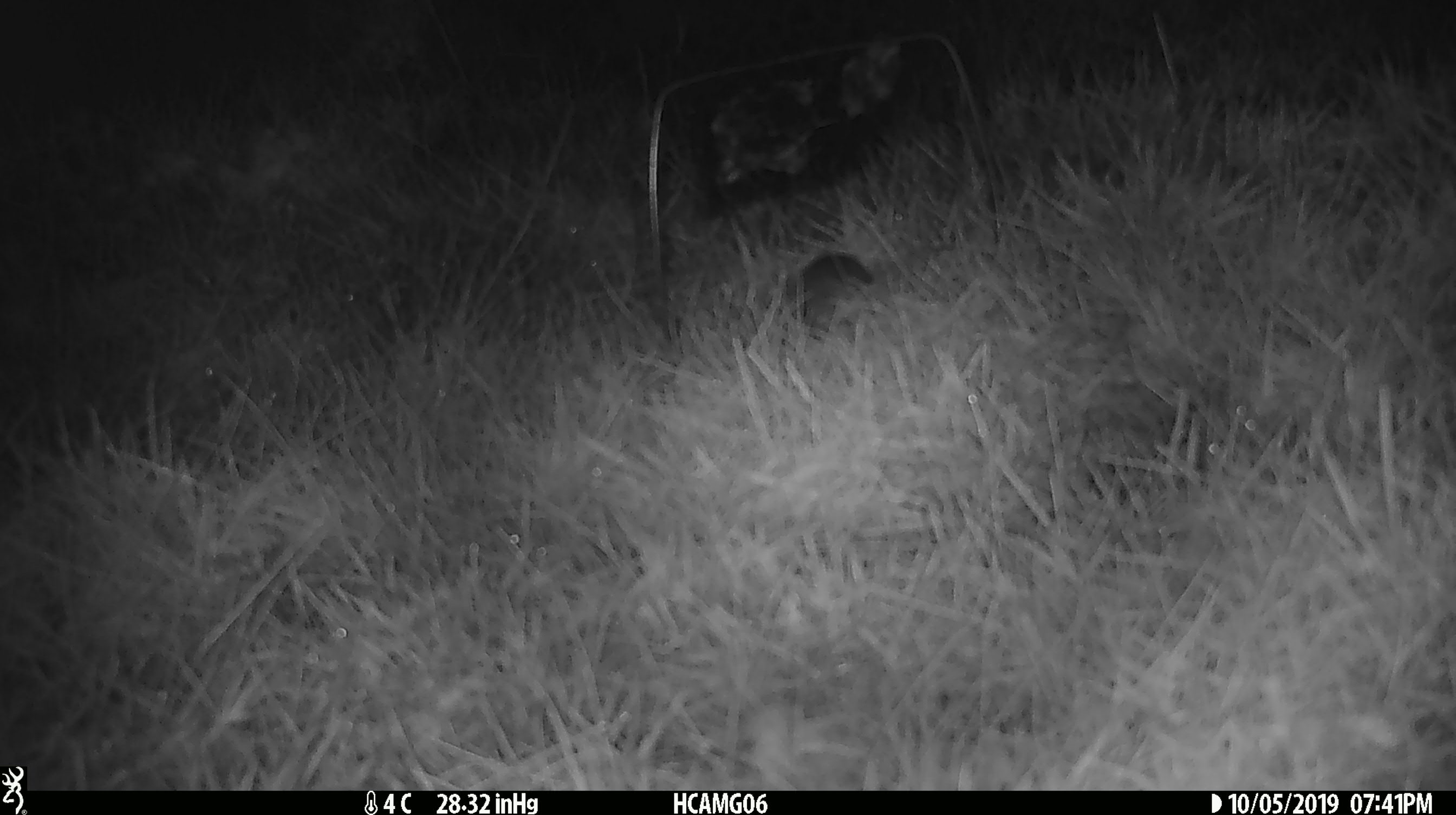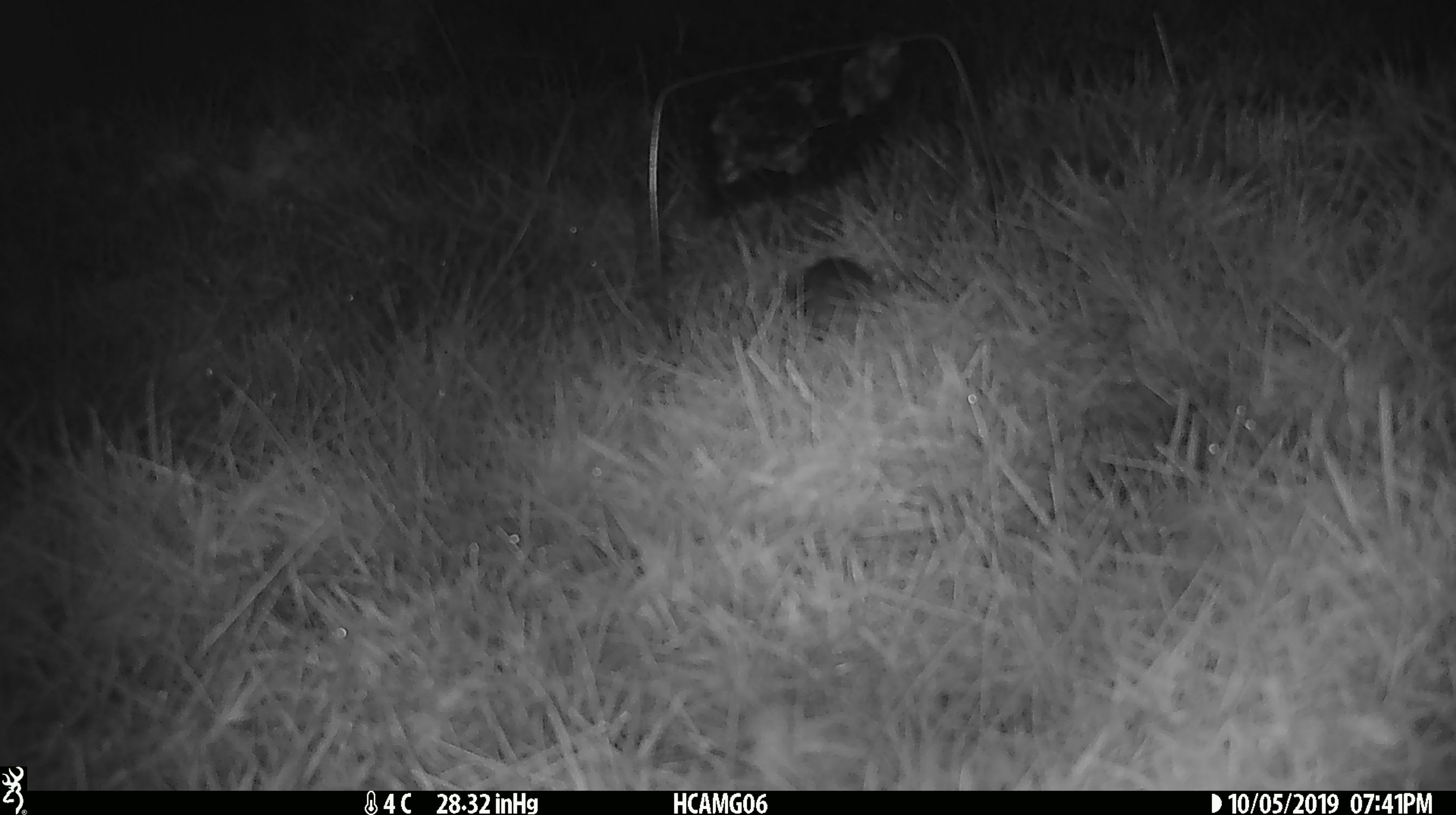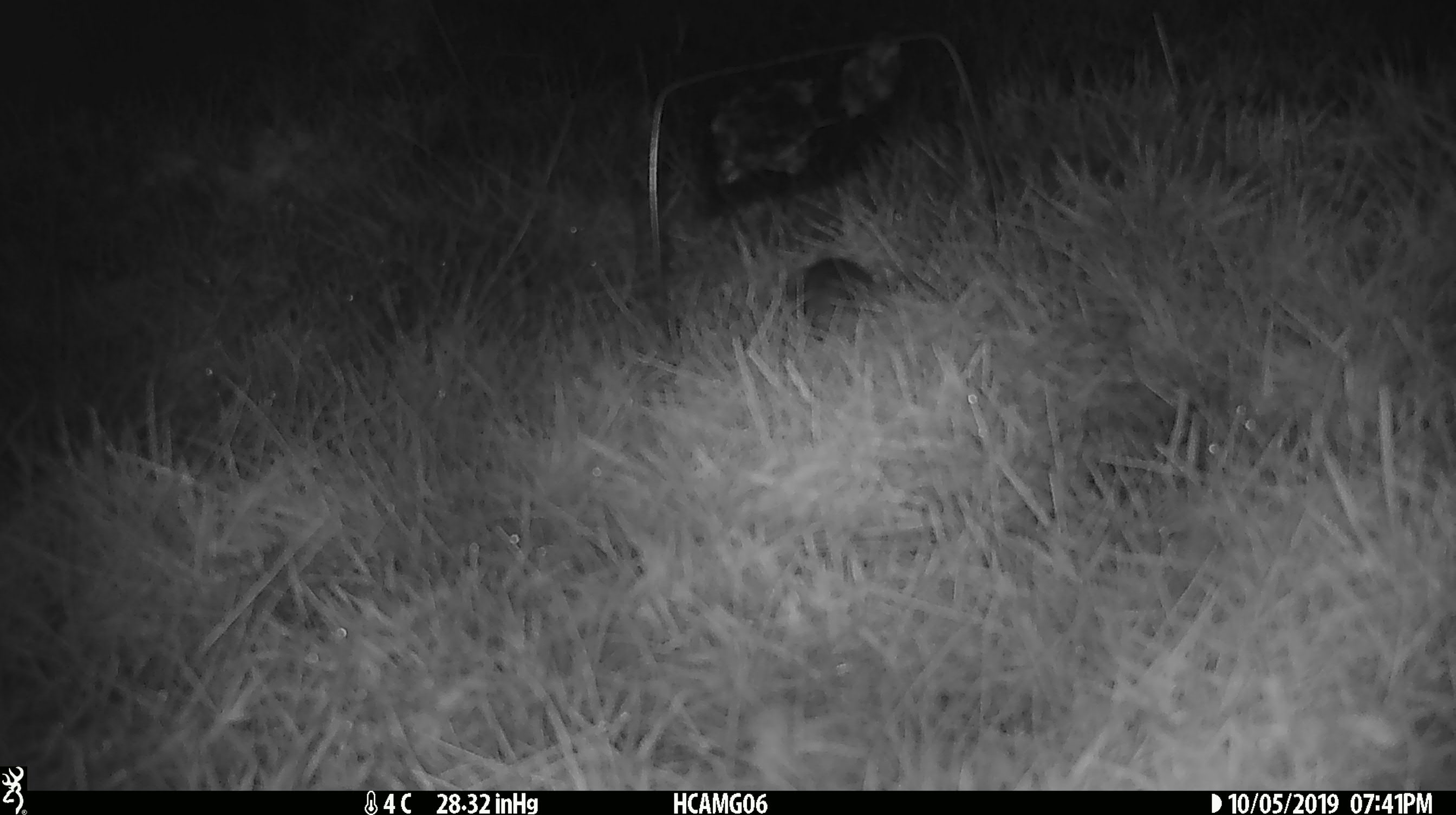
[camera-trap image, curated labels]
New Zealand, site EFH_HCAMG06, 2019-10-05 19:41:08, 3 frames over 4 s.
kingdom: Animalia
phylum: Chordata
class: Mammalia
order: Rodentia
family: Muridae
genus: Mus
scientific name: Mus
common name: mouse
Mouse (Mus).